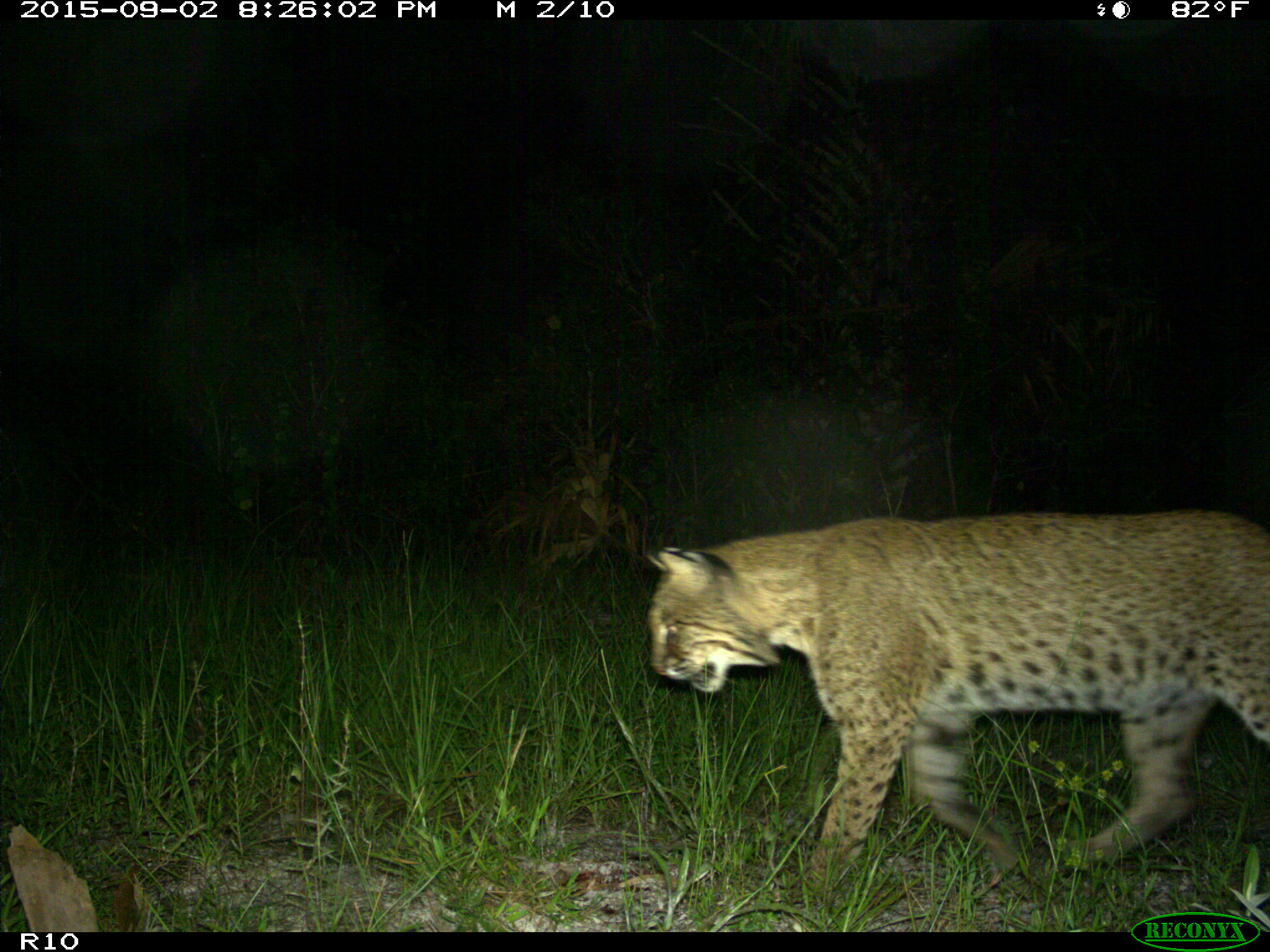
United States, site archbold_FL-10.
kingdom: Animalia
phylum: Chordata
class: Mammalia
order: Carnivora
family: Felidae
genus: Lynx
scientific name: Lynx rufus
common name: bobcat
Lynx rufus (bobcat).